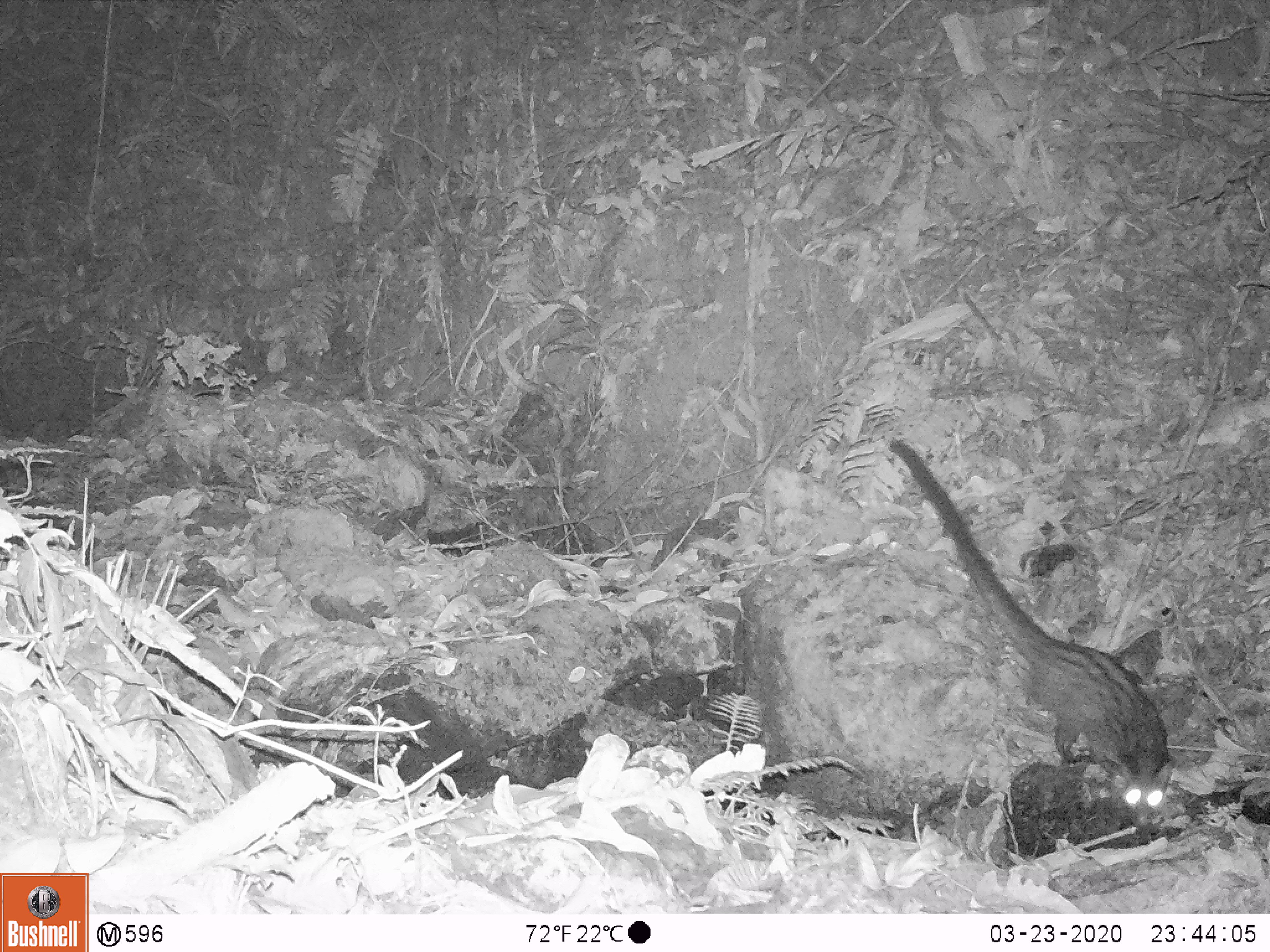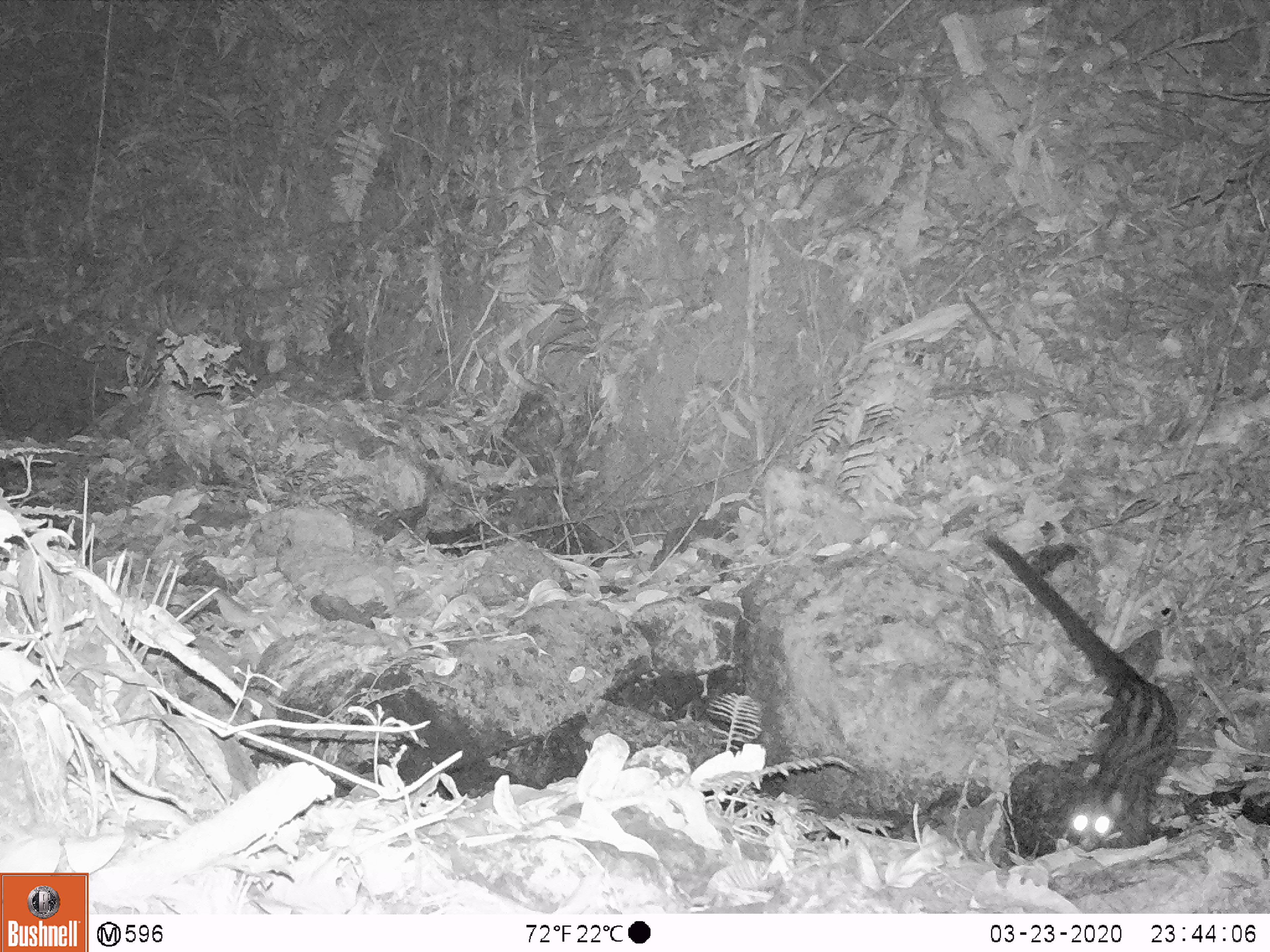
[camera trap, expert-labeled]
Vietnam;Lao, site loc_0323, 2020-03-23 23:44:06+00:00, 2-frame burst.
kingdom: Animalia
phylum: Chordata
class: Mammalia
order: Carnivora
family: Viverridae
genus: Paradoxurus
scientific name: Paradoxurus hermaphroditus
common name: common palm civet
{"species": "common palm civet (Paradoxurus hermaphroditus)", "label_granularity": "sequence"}